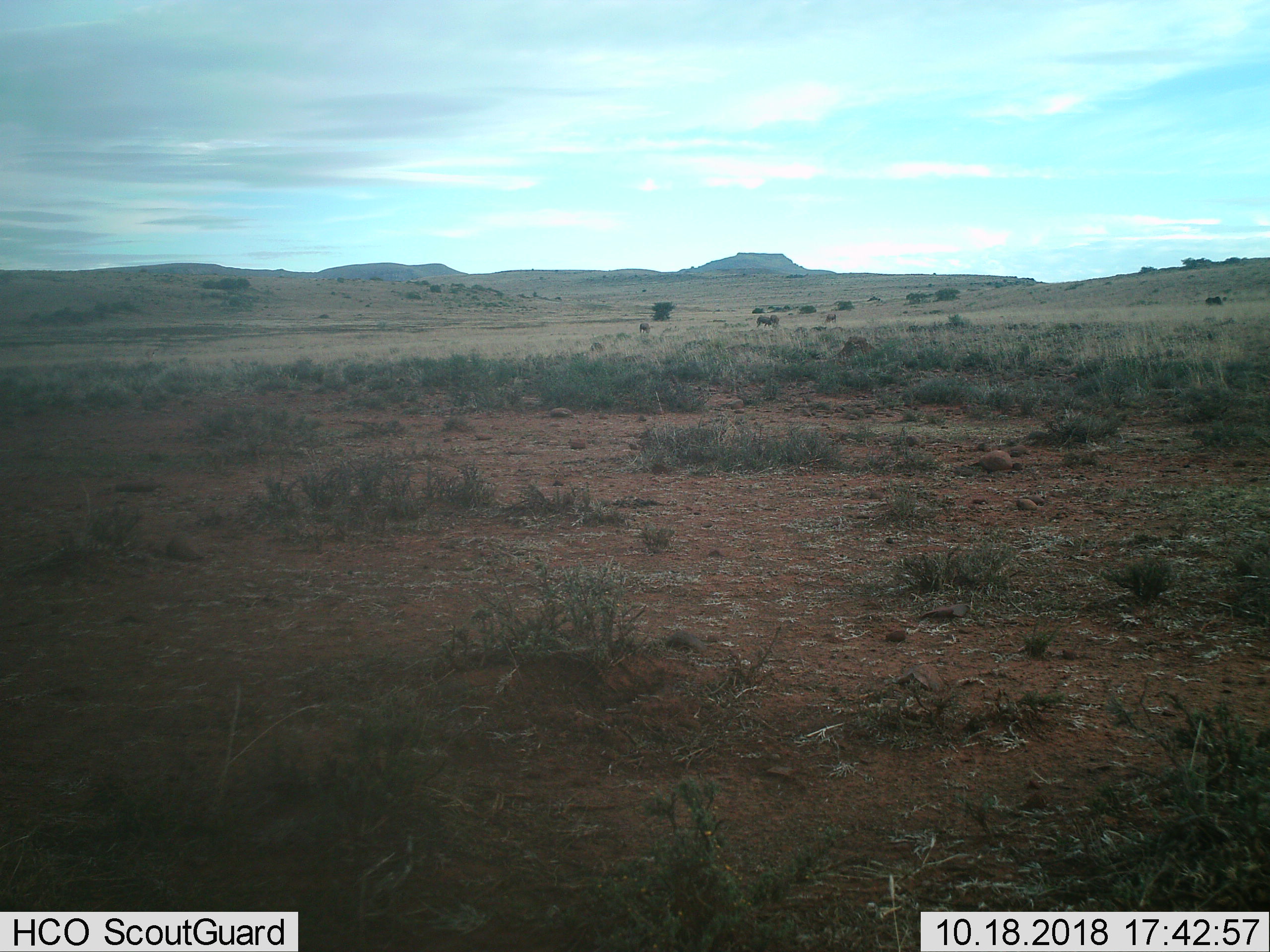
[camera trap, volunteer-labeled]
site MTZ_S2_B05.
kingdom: Animalia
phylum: Chordata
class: Mammalia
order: Artiodactyla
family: Bovidae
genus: Connochaetes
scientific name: Connochaetes gnou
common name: black wildebeest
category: wildebeestblack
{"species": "wildebeestblack (black wildebeest) (Connochaetes gnou)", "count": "4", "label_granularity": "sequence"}